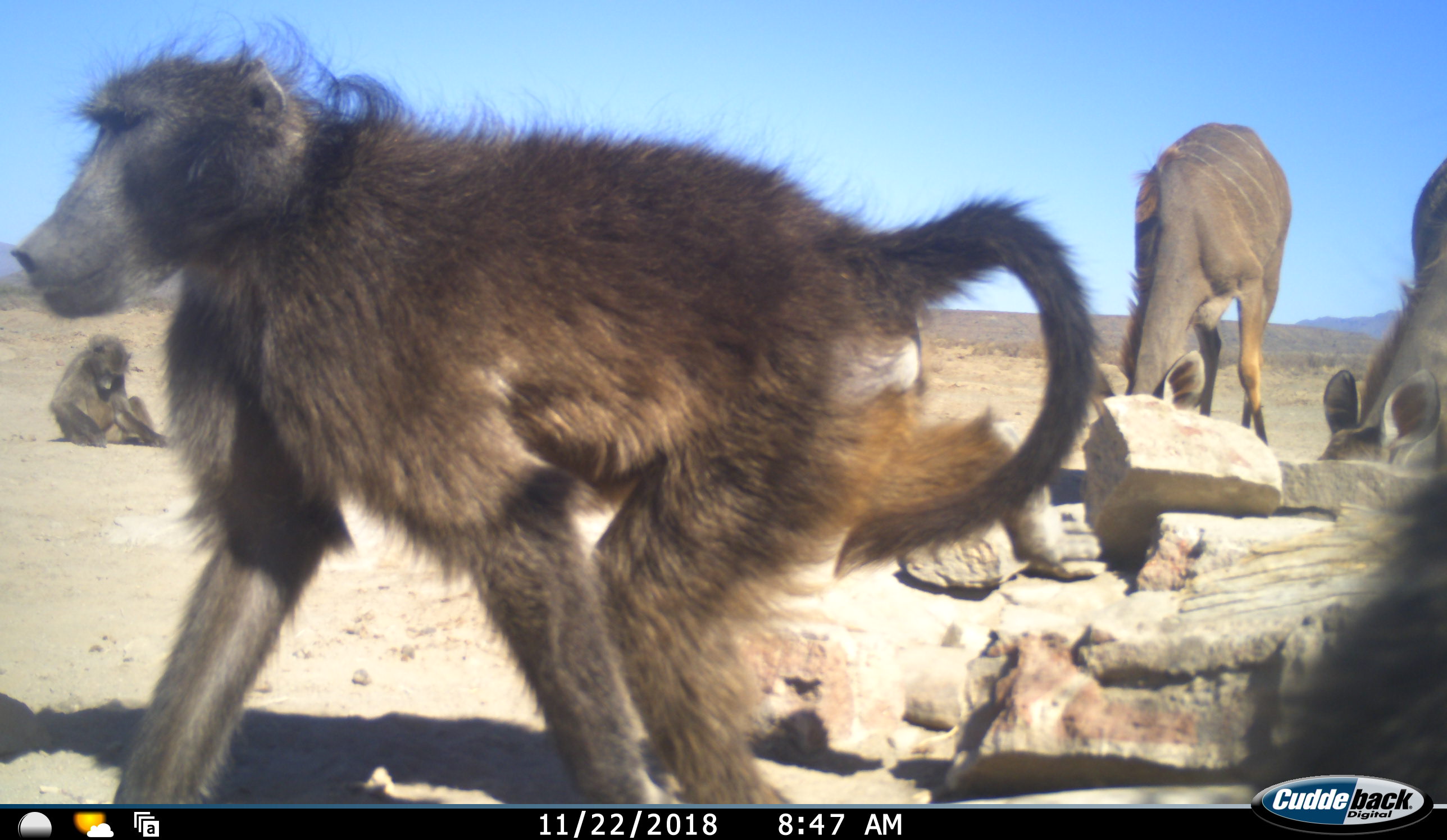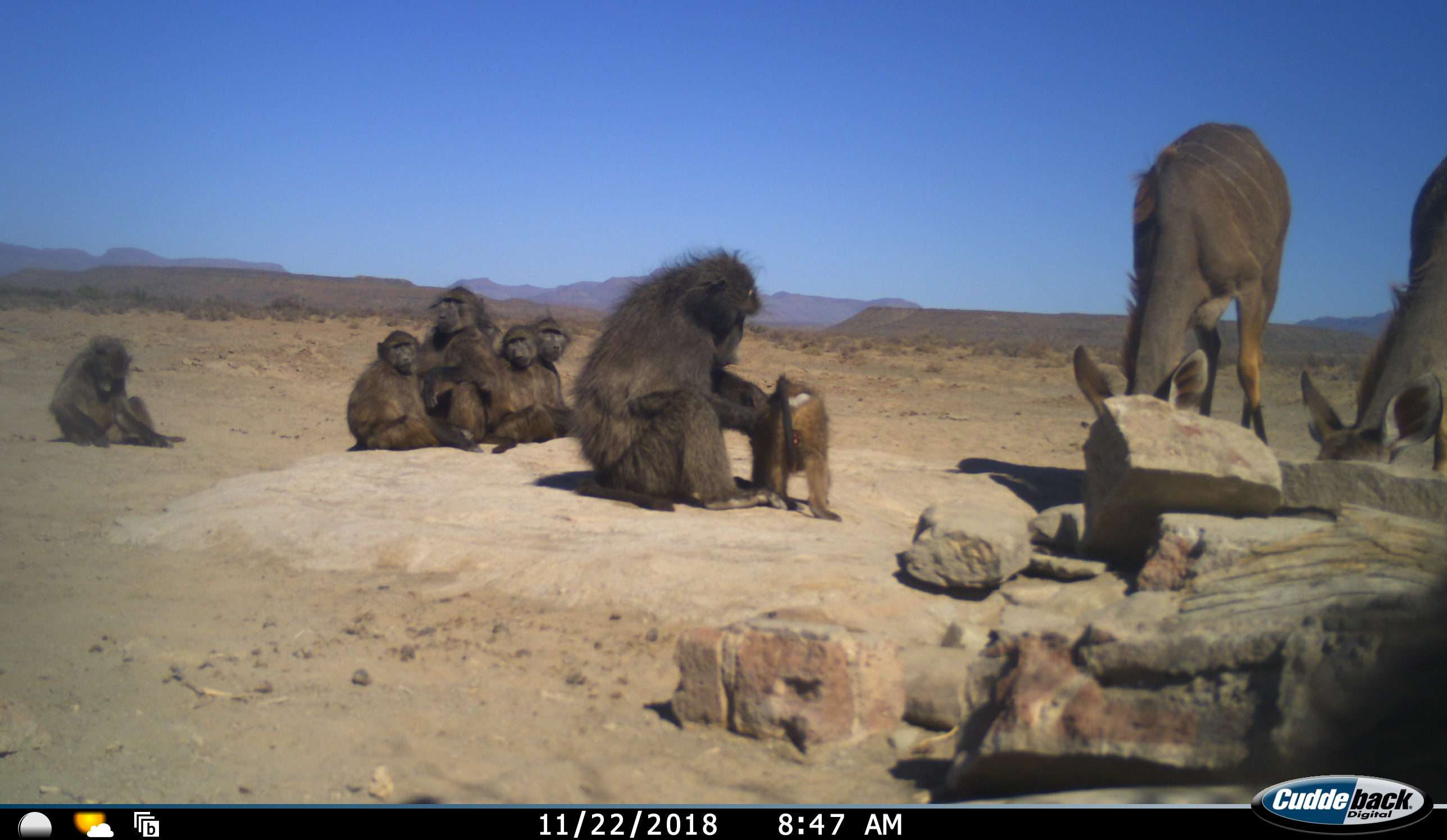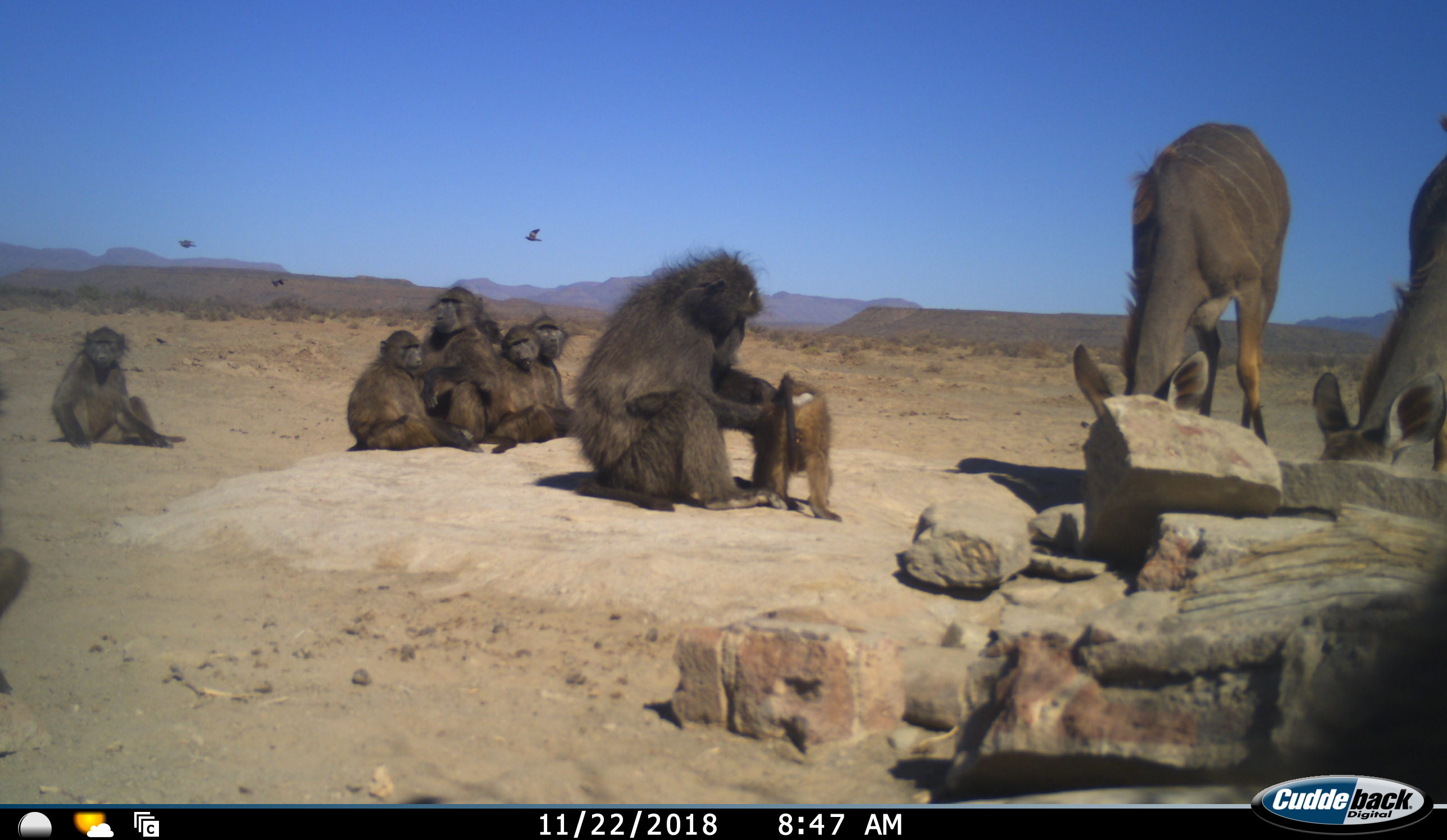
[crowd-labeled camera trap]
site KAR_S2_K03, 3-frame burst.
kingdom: Animalia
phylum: Chordata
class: Mammalia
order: Primates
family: Cercopithecidae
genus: Papio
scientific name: Papio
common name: baboon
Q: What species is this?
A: Baboon (Papio).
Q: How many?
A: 8.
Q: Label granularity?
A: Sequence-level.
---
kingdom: Animalia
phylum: Chordata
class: Mammalia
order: Artiodactyla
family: Bovidae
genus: Tragelaphus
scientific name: Tragelaphus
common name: kudu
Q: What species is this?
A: Kudu (Tragelaphus).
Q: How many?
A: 2.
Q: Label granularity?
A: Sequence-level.